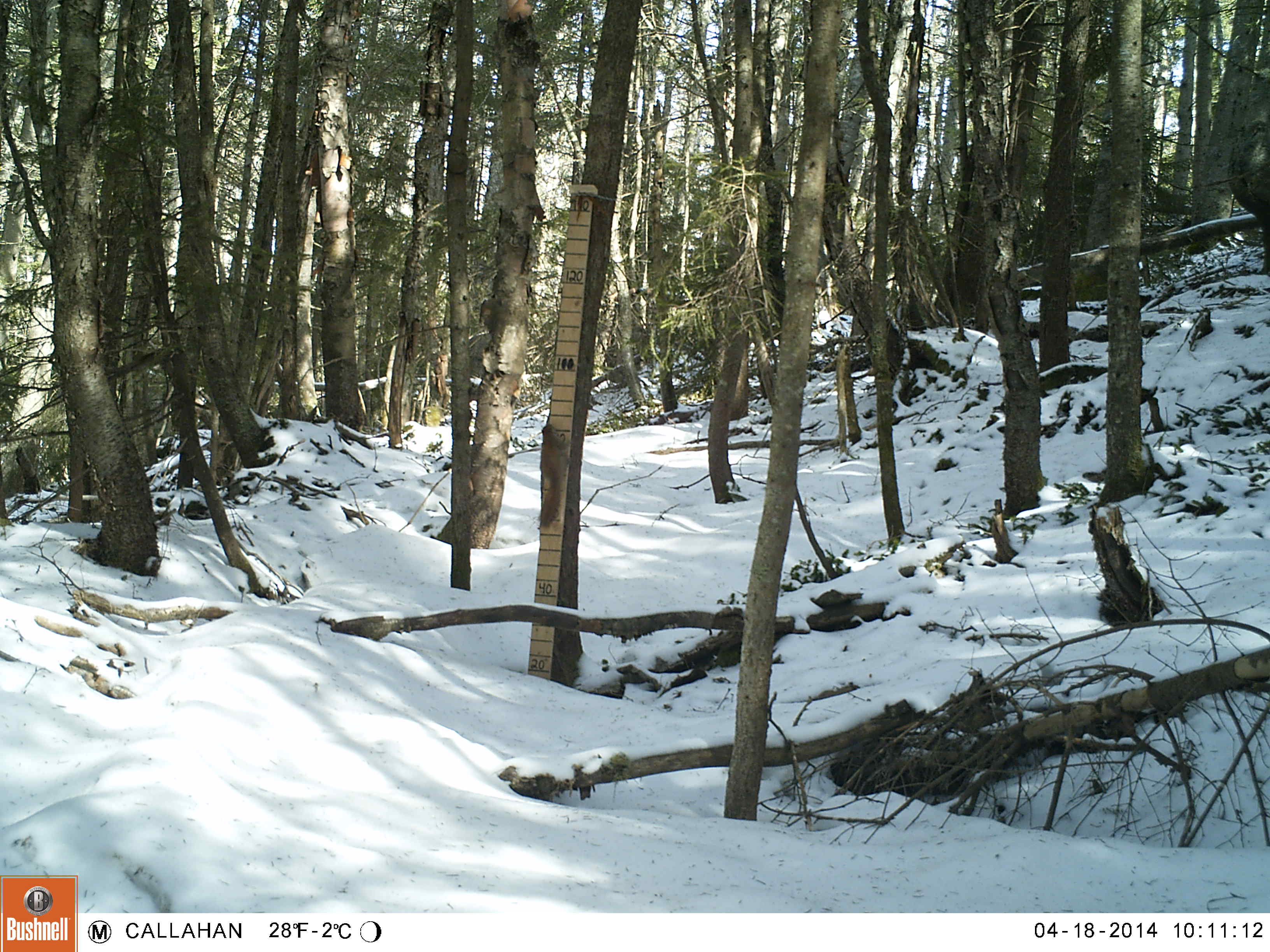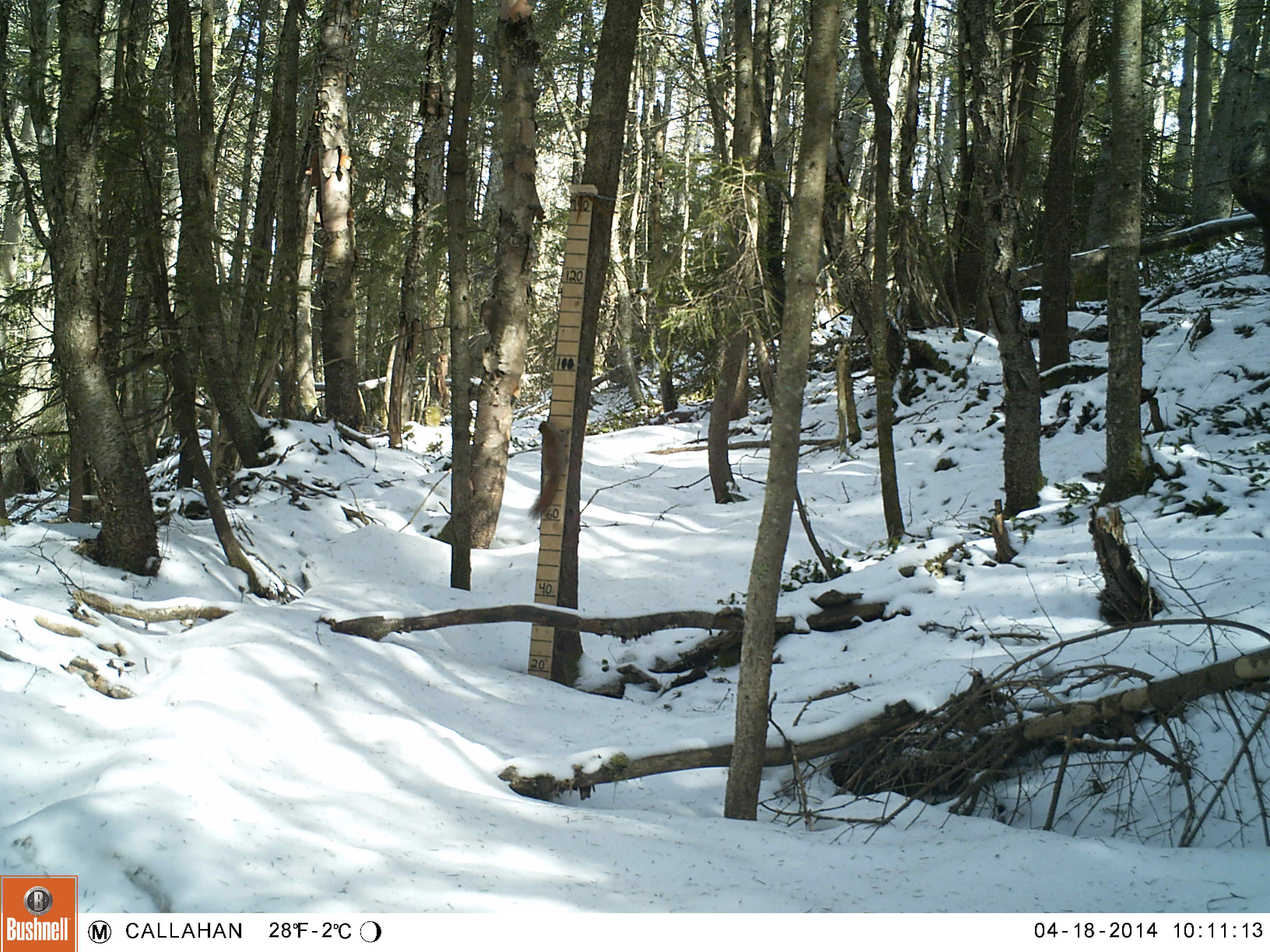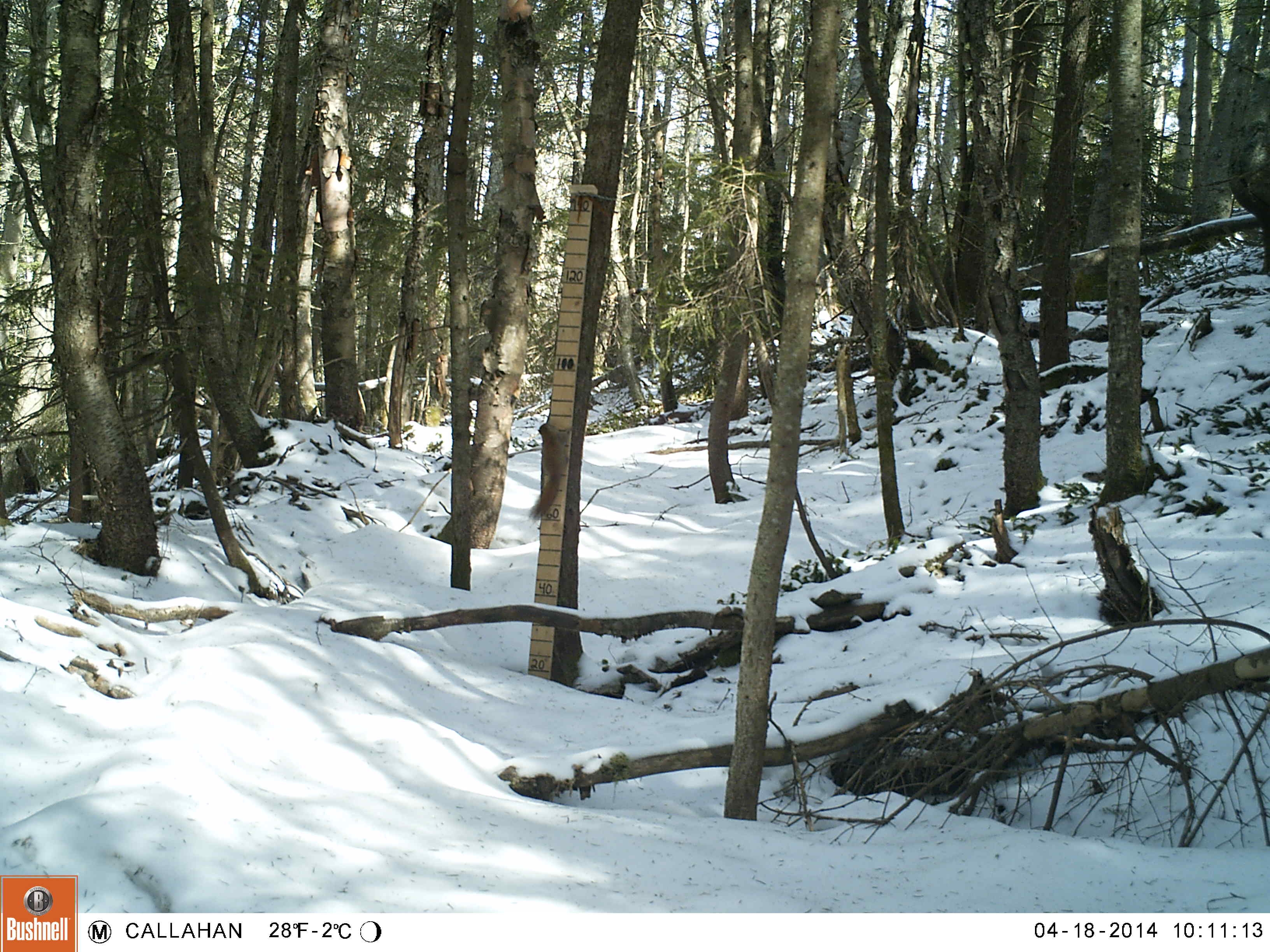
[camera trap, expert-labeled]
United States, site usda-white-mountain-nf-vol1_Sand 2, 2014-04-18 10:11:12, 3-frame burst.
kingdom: Animalia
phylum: Chordata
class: Mammalia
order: Rodentia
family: Sciuridae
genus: Tamiasciurus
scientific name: Tamiasciurus hudsonicus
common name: red squirrel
Red squirrel (Tamiasciurus hudsonicus).